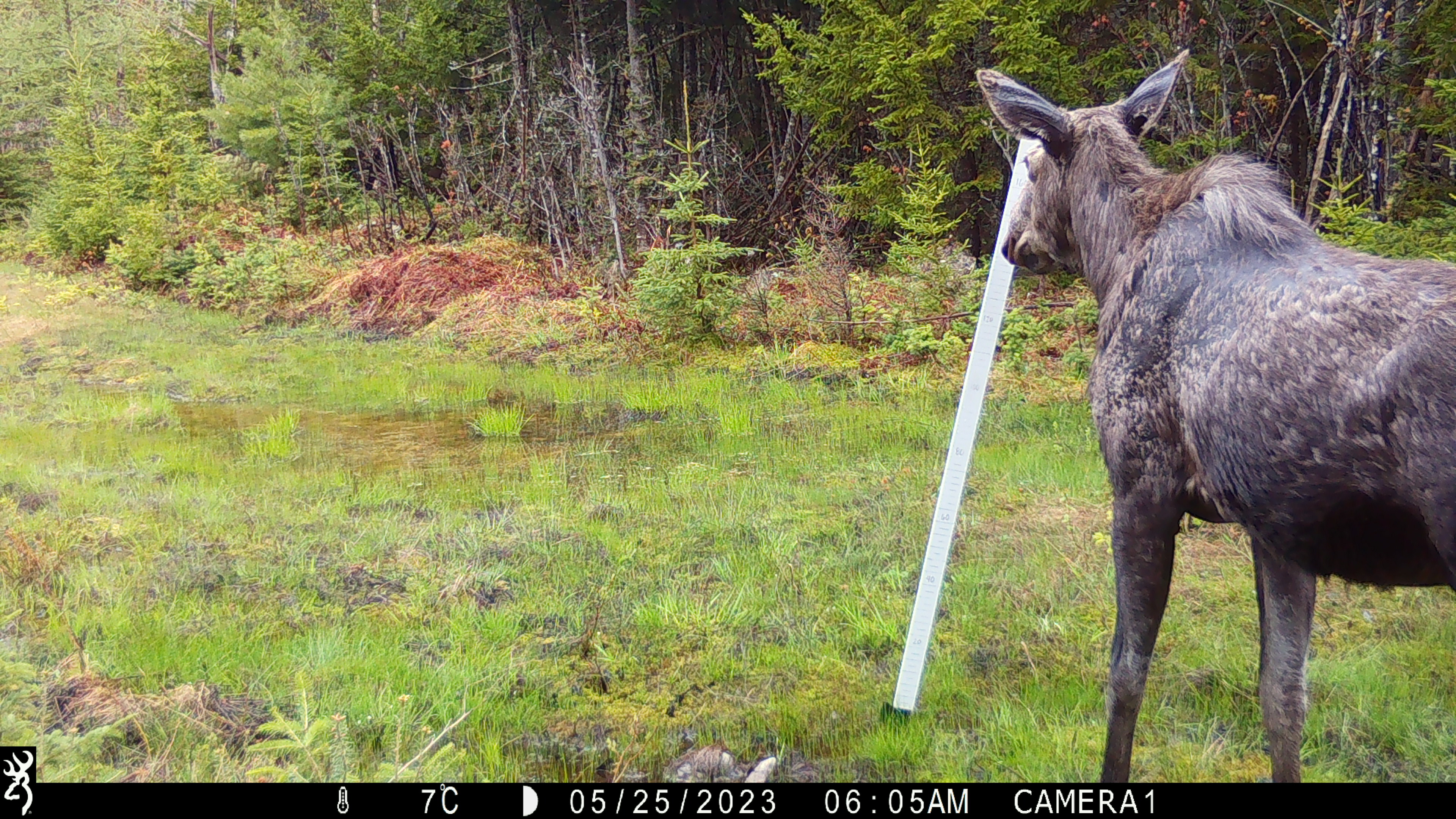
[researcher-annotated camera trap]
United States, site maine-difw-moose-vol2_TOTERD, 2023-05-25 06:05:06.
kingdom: Animalia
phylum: Chordata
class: Mammalia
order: Artiodactyla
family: Cervidae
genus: Alces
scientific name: Alces alces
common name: moose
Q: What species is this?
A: Moose (Alces alces).